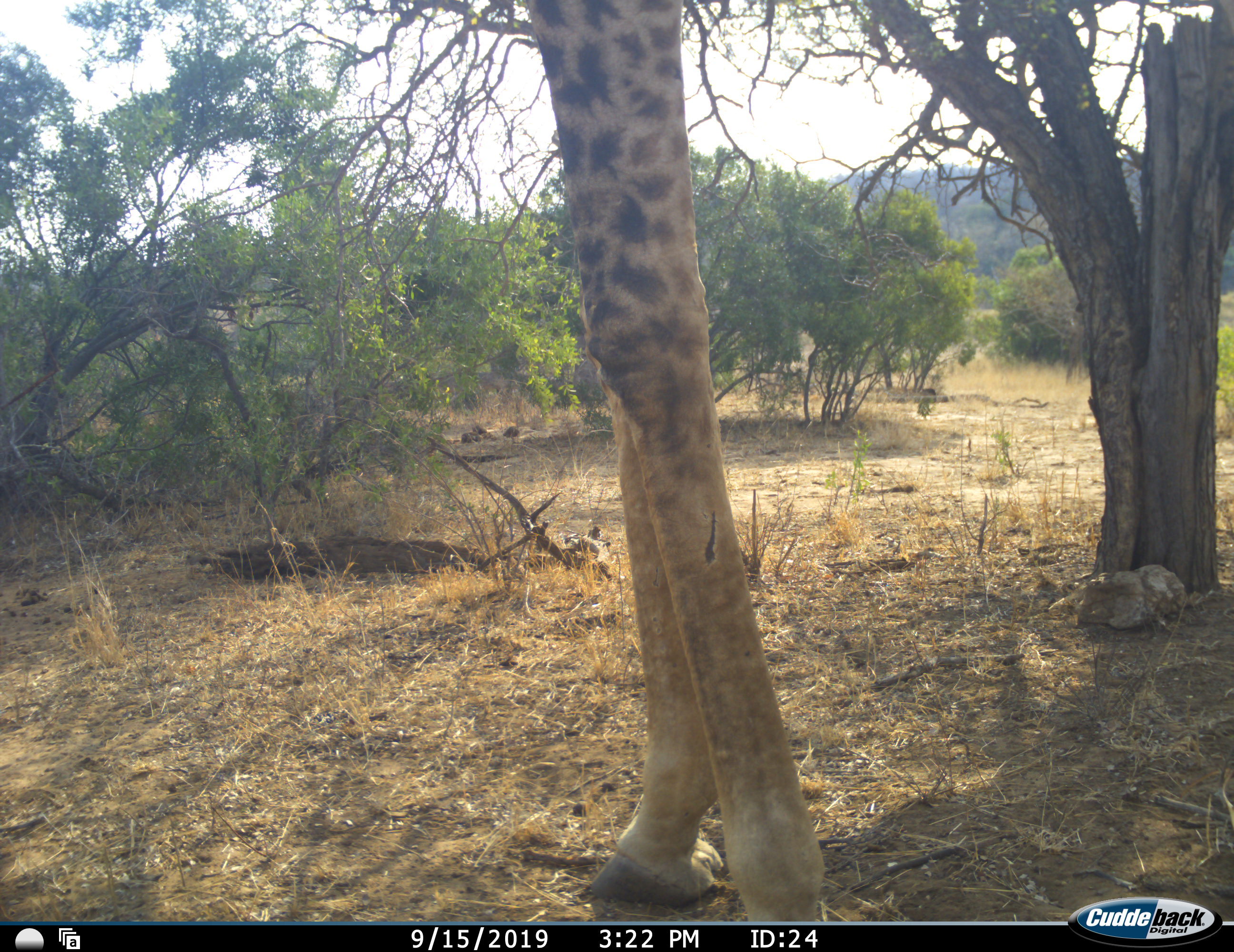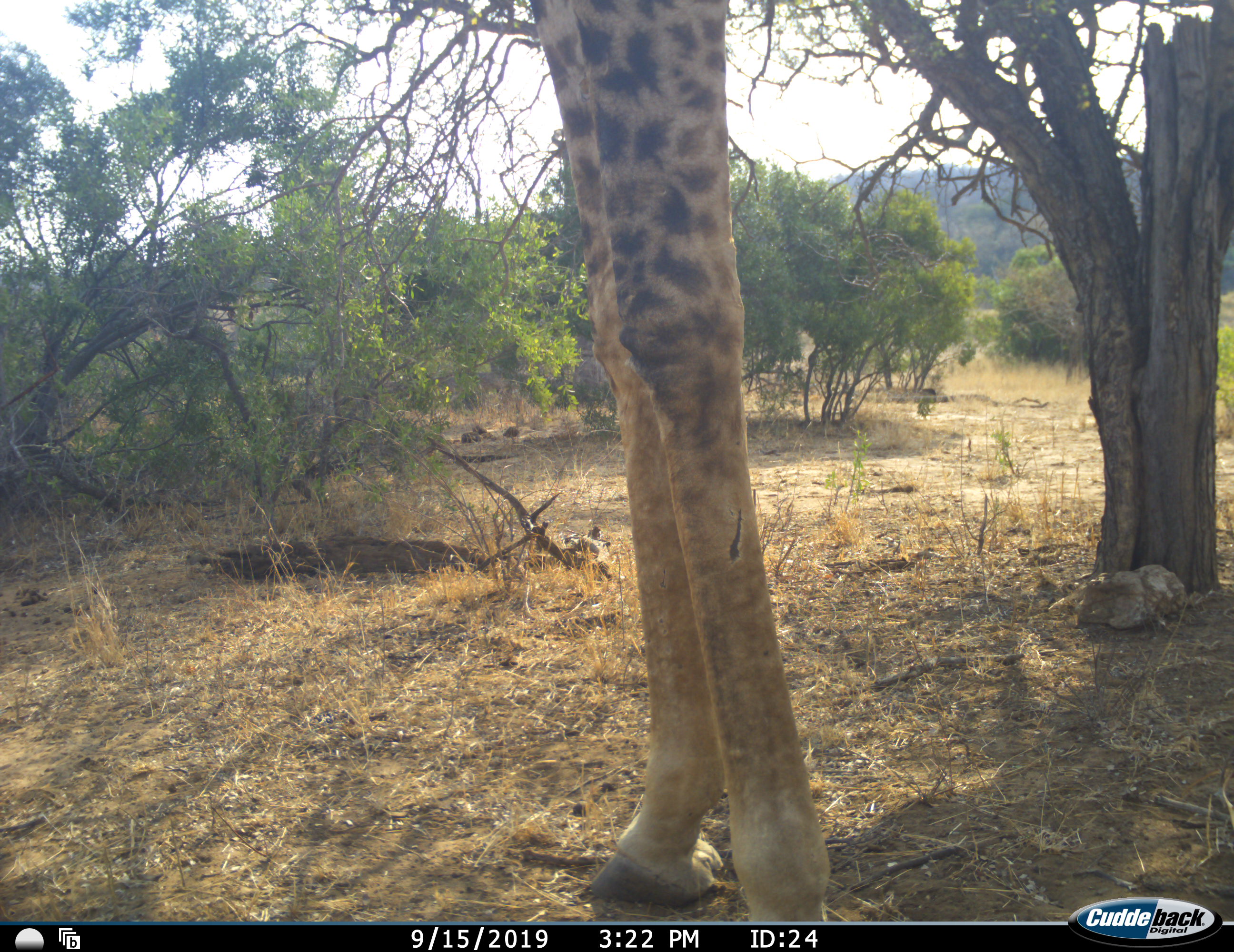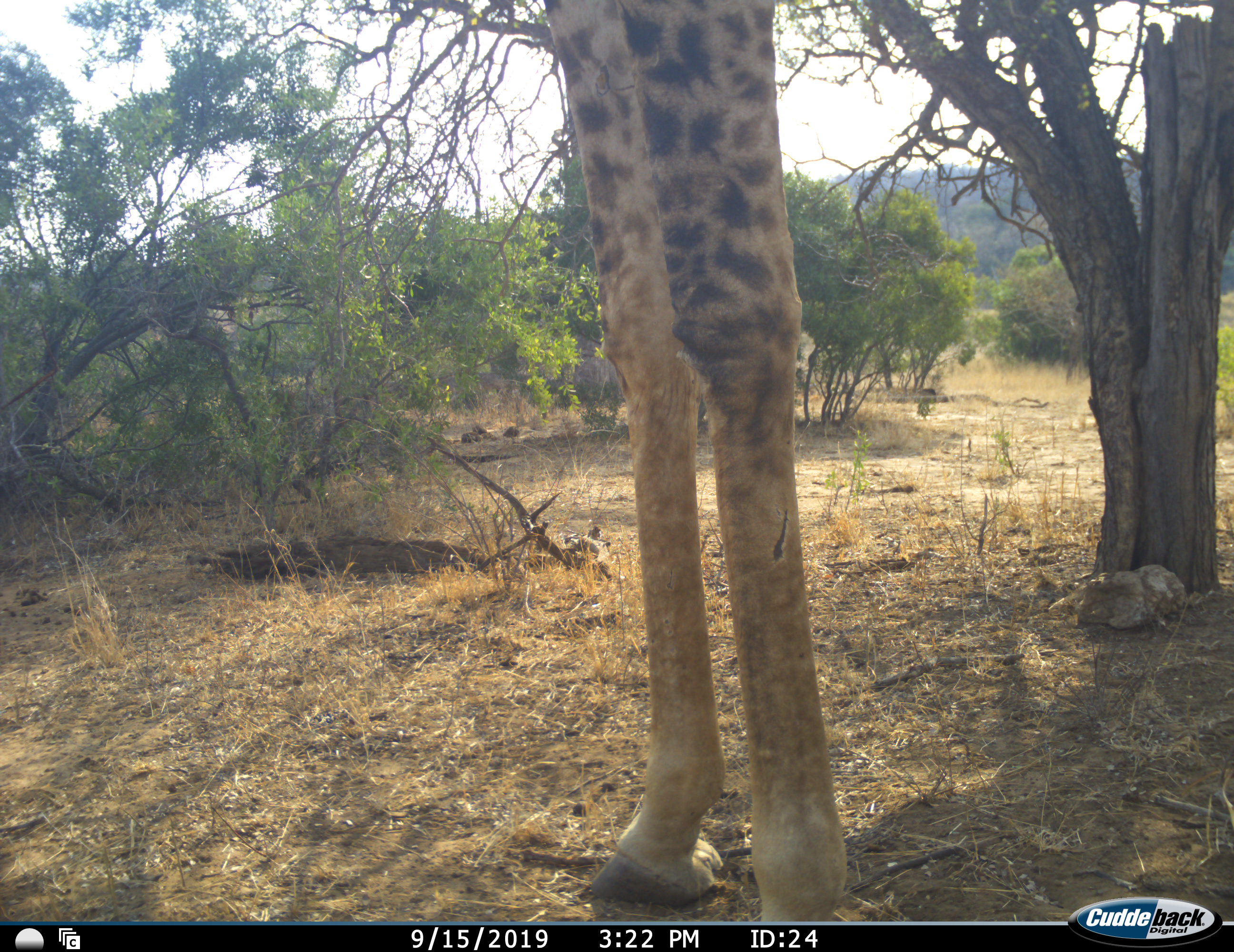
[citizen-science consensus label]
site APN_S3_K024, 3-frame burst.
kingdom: Animalia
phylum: Chordata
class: Mammalia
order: Artiodactyla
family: Giraffidae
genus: Giraffa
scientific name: Giraffa camelopardalis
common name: giraffe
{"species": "giraffe (Giraffa camelopardalis)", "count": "1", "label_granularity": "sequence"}